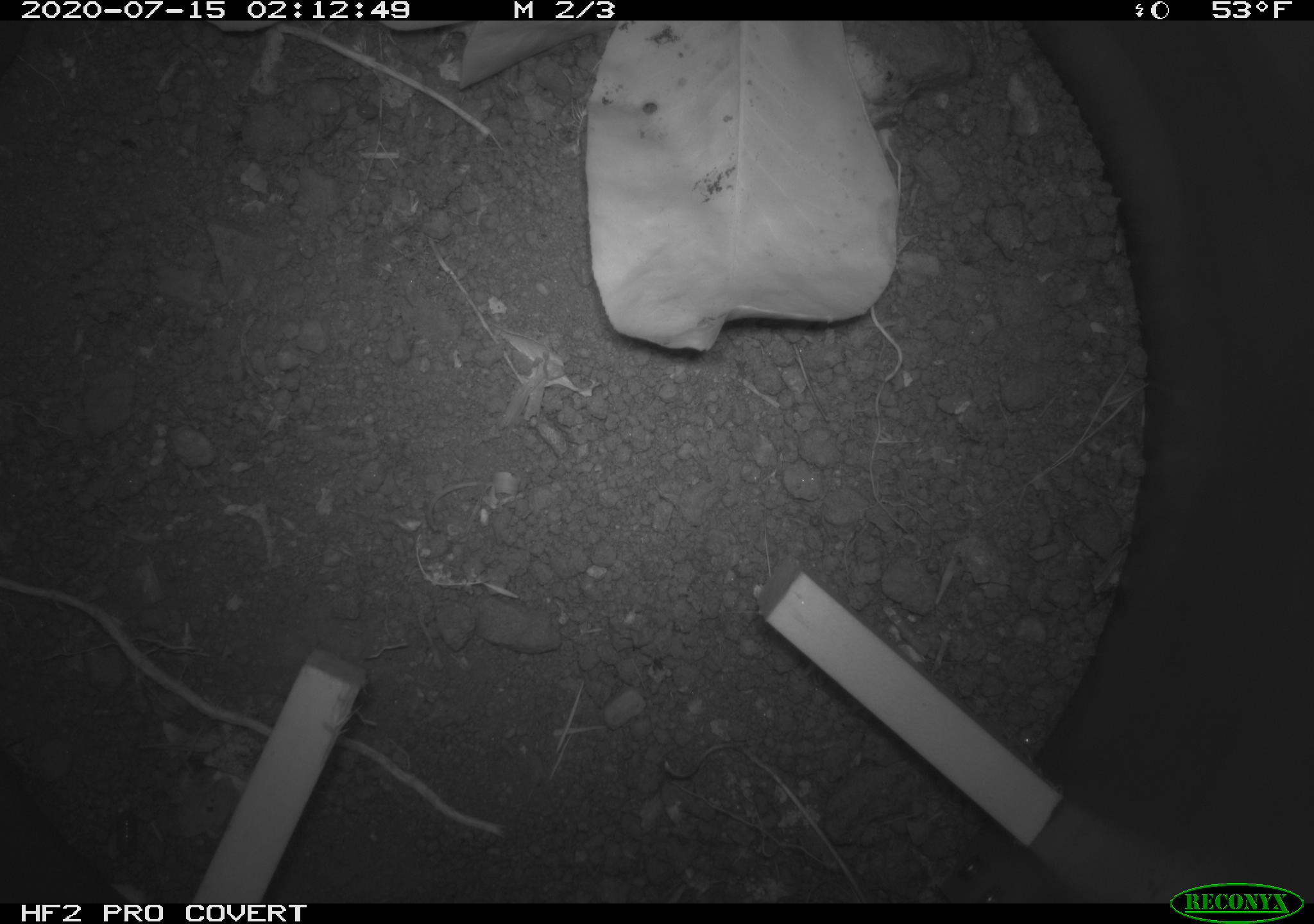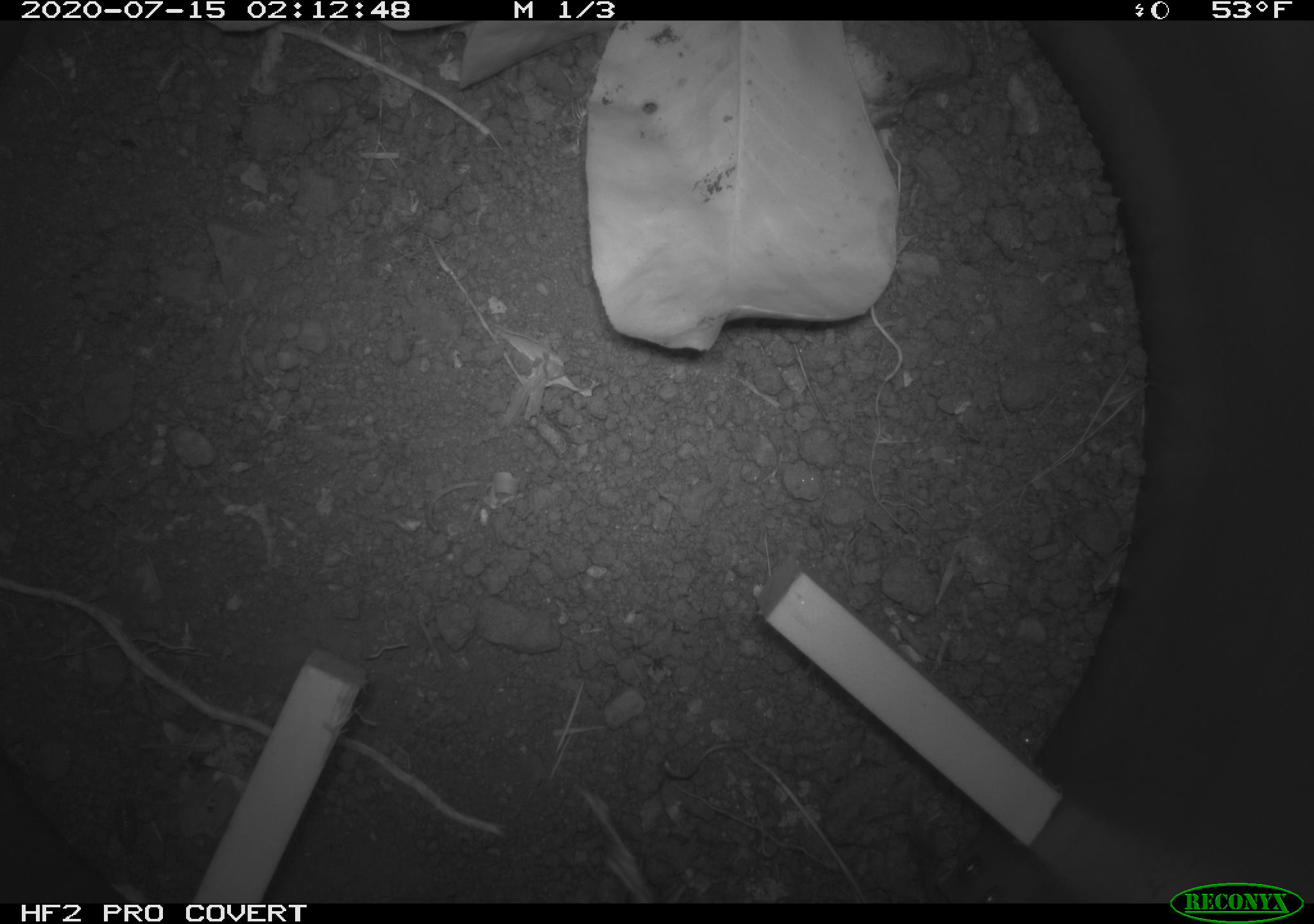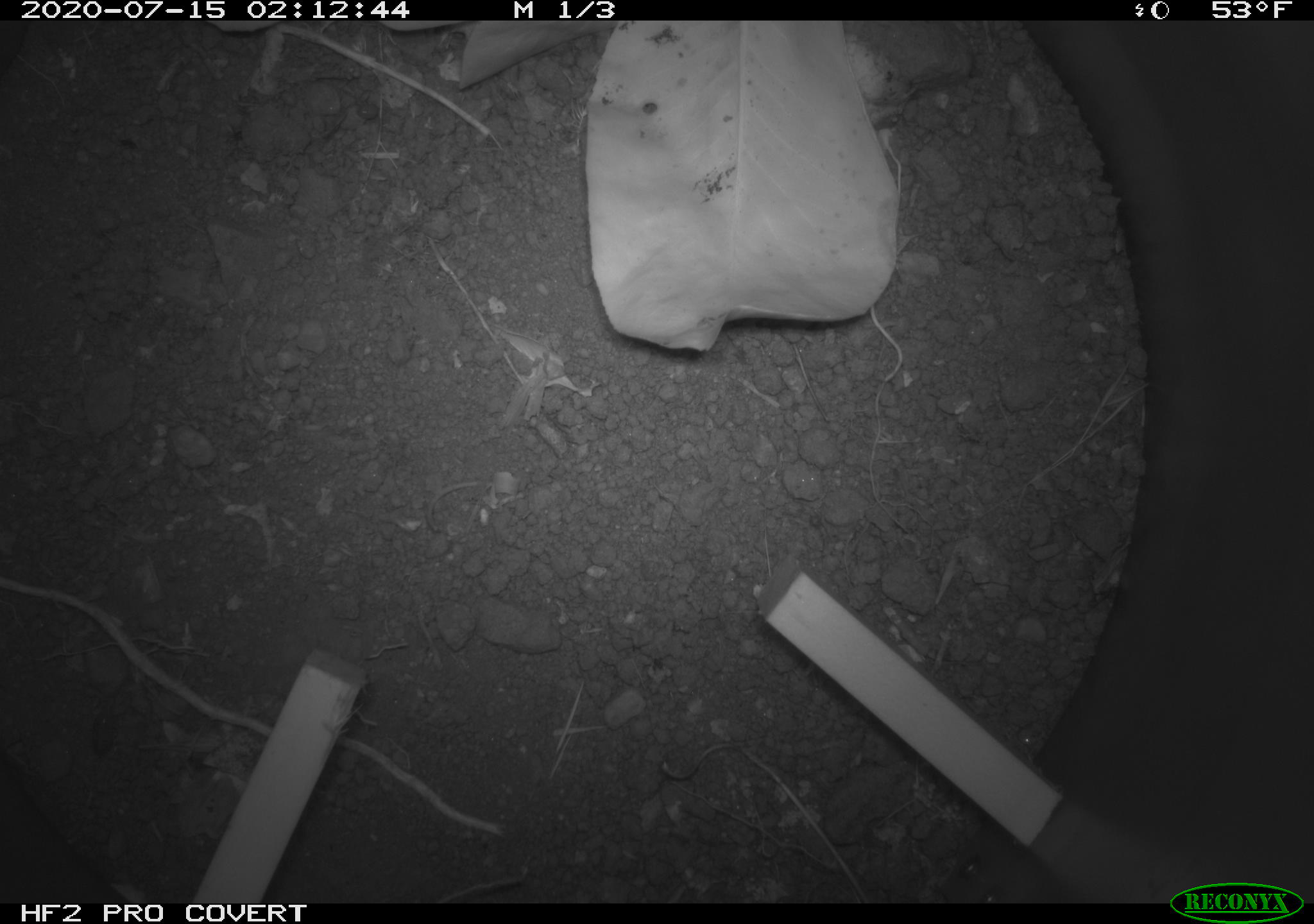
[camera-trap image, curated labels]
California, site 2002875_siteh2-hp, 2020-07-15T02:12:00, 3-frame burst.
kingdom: Animalia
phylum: Arthropoda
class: Insecta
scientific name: Insecta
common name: insect